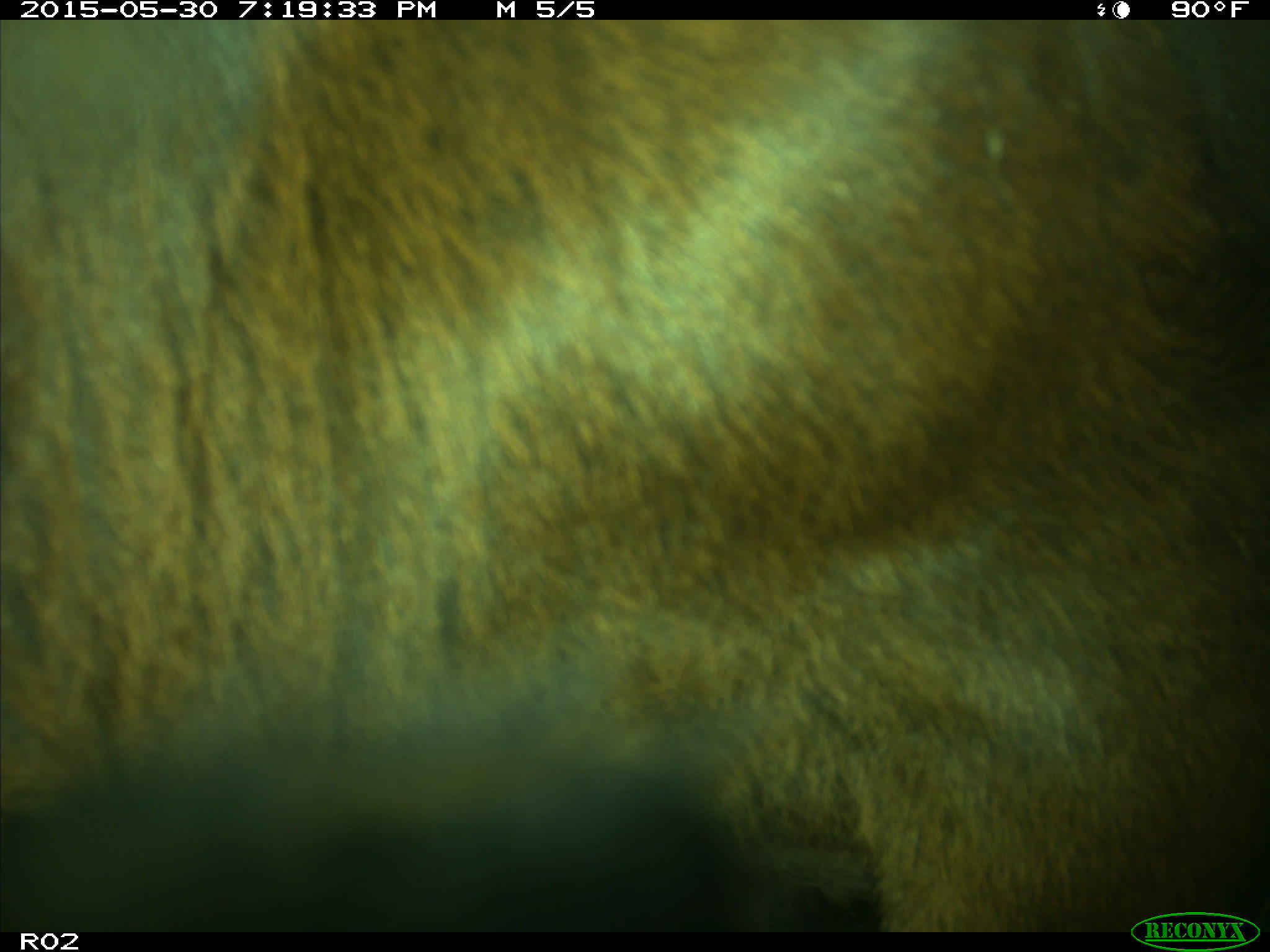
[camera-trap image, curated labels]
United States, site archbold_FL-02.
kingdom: Animalia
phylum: Chordata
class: Mammalia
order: Artiodactyla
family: Bovidae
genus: Bos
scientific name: Bos taurus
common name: domestic cow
Bos taurus (domestic cow).